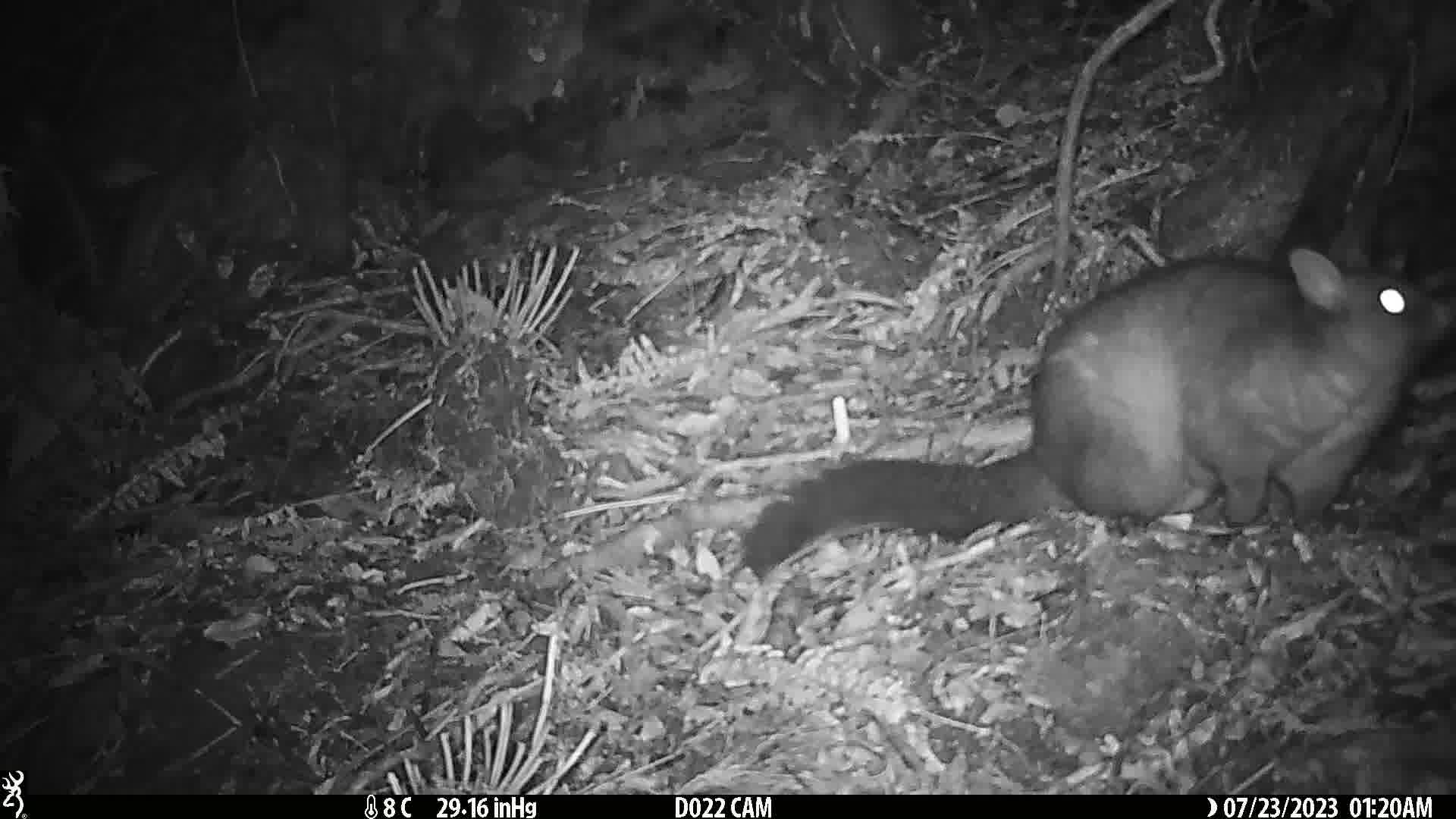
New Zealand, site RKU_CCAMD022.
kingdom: Animalia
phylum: Chordata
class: Mammalia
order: Diprotodontia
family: Phalangeridae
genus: Trichosurus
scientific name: Trichosurus vulpecula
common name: common brushtail possum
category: possum